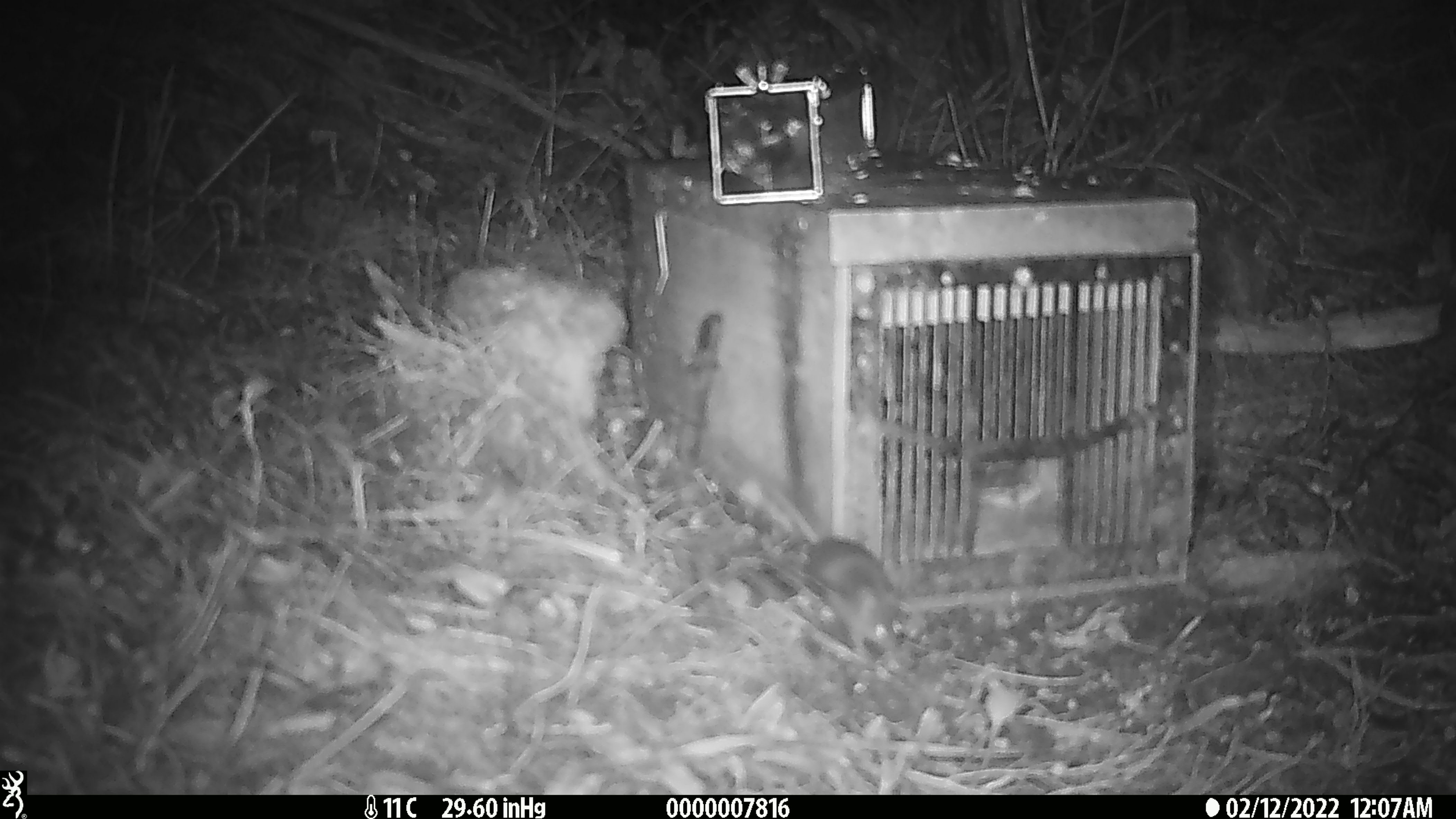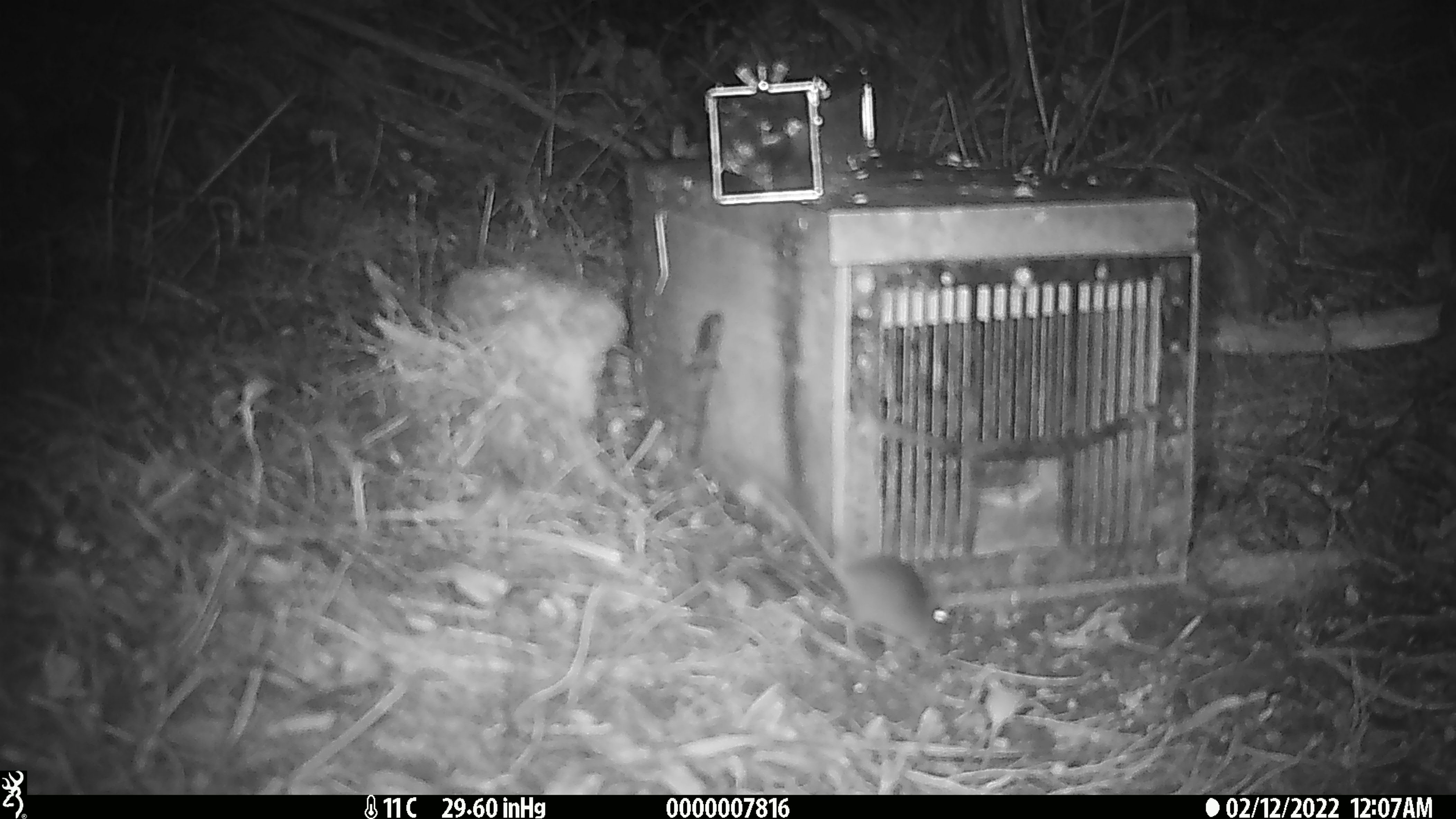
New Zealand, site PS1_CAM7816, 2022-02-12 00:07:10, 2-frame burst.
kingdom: Animalia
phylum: Chordata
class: Mammalia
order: Rodentia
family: Muridae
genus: Mus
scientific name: Mus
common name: mouse